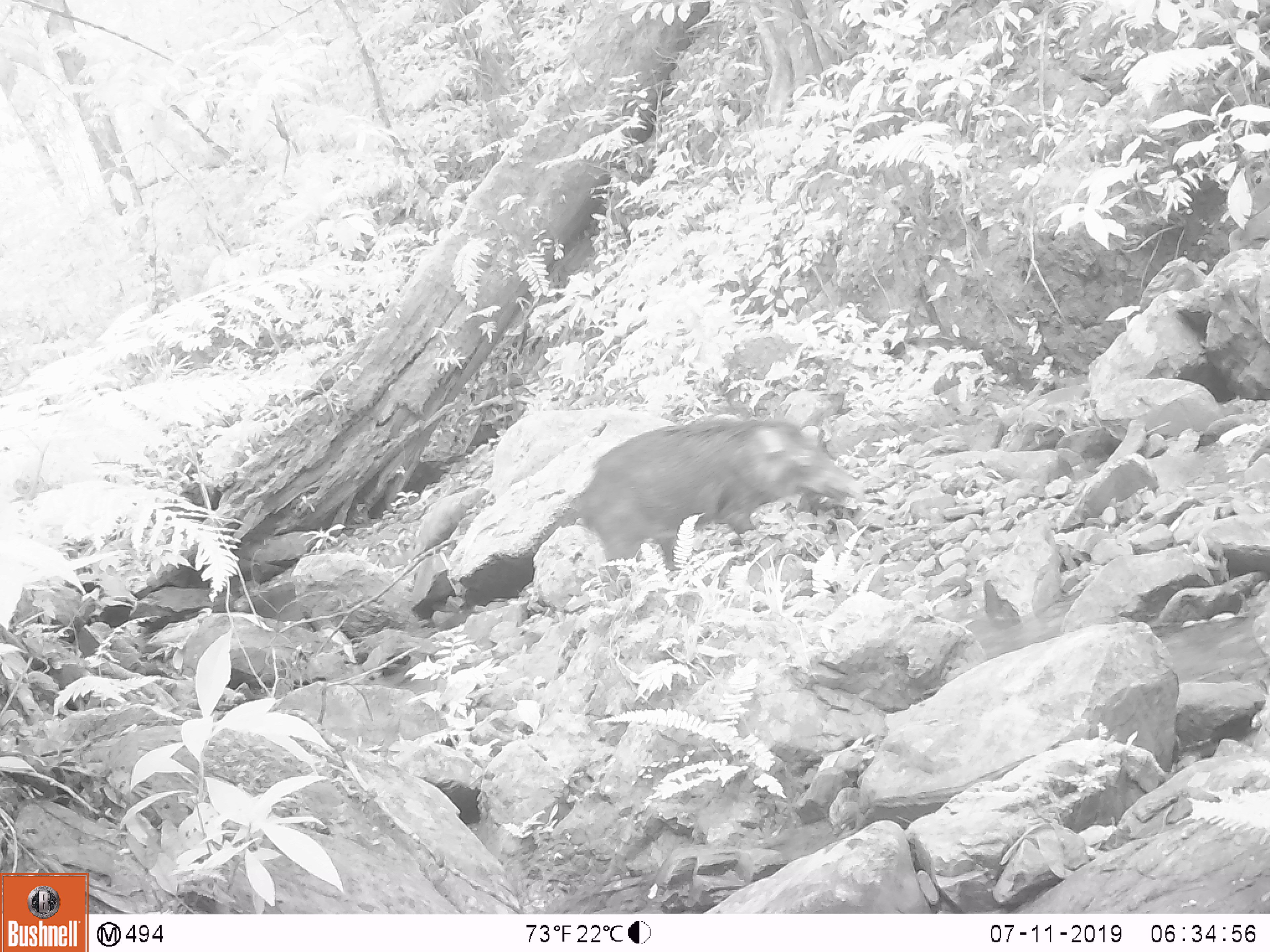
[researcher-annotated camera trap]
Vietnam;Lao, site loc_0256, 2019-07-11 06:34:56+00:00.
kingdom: Animalia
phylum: Chordata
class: Mammalia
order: Artiodactyla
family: Suidae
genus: Sus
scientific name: Sus scrofa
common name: eurasian wild pig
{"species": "eurasian wild pig (Sus scrofa)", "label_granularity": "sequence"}